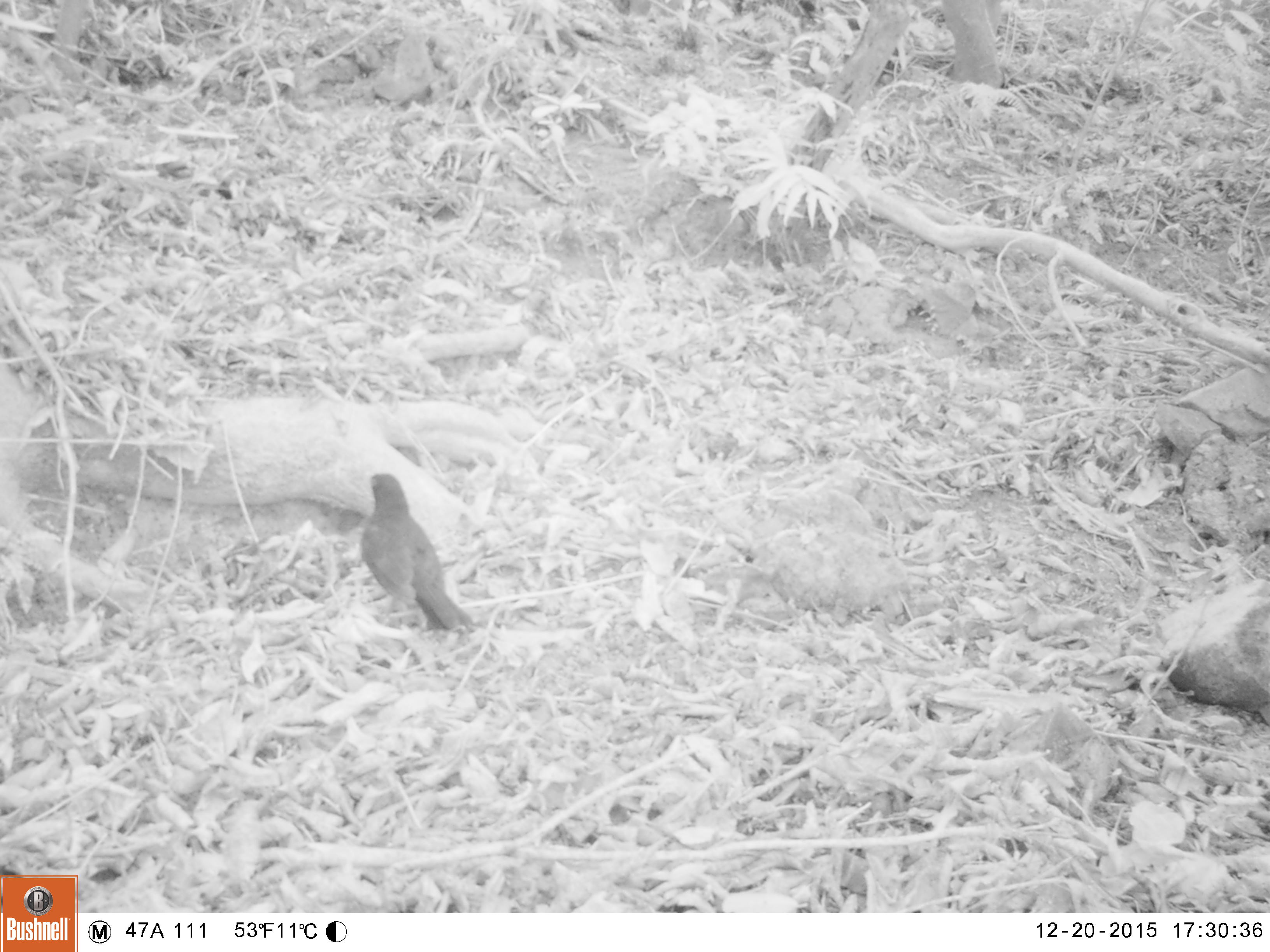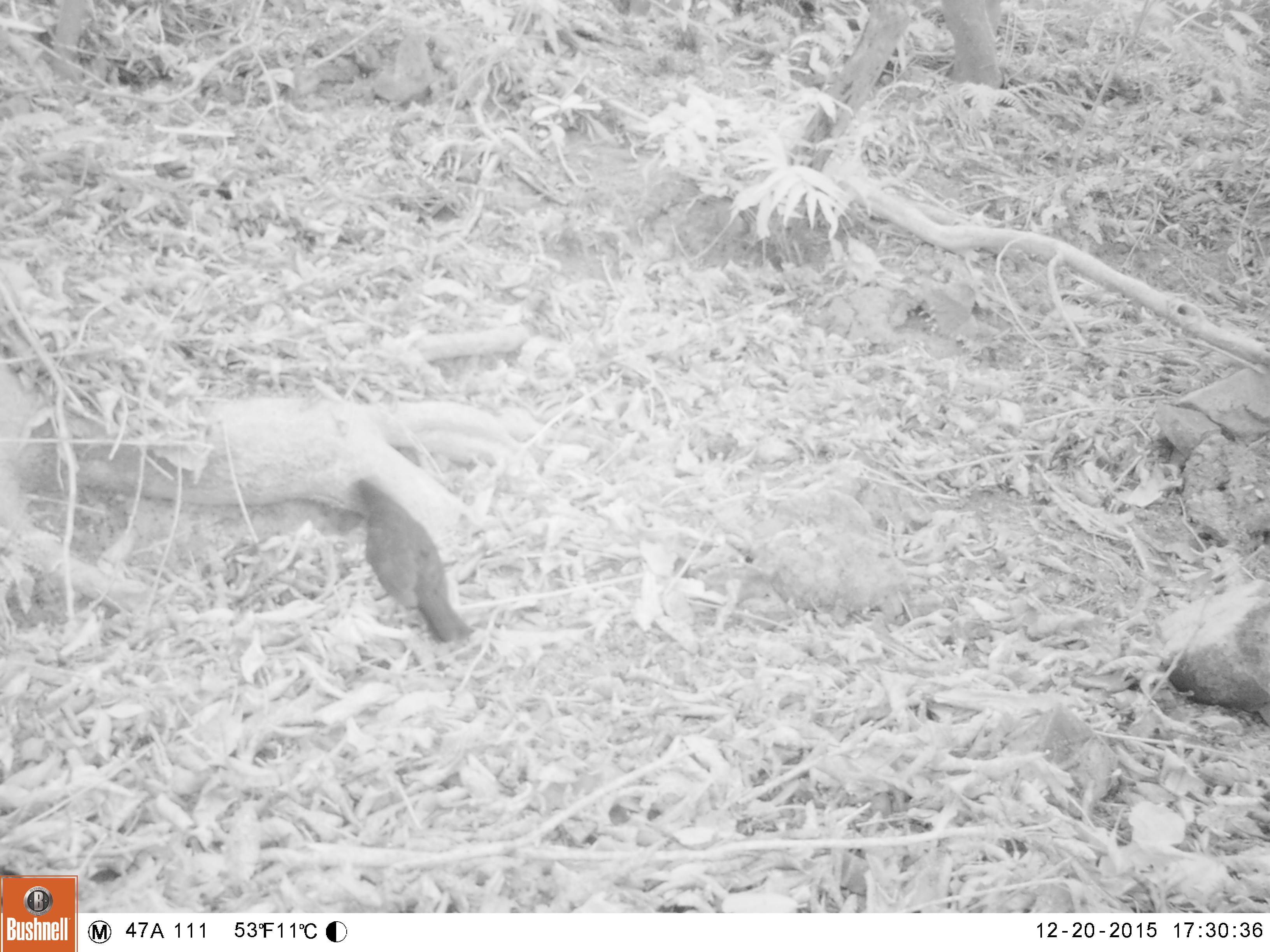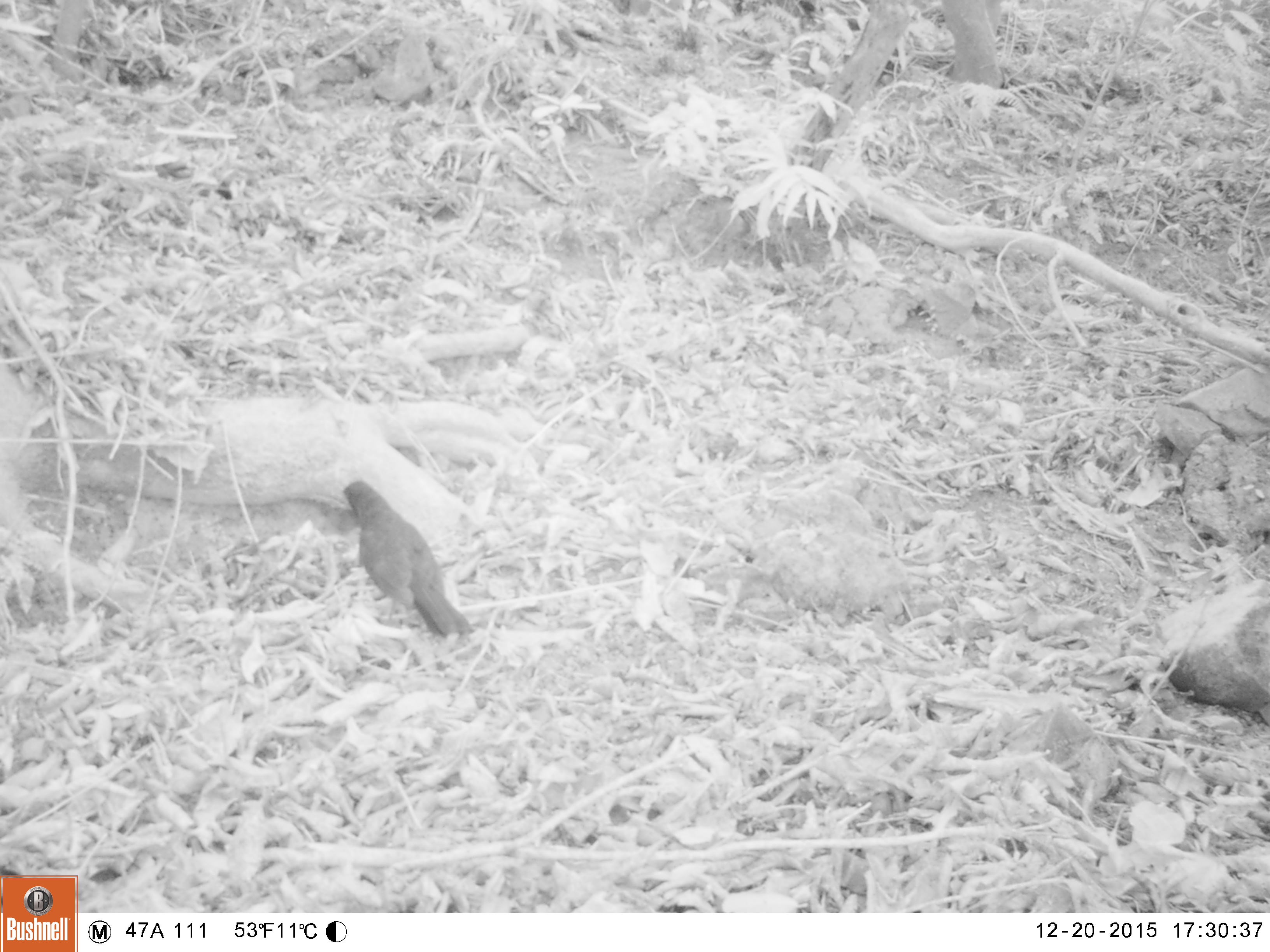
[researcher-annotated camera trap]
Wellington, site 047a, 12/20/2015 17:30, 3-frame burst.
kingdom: Animalia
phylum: Chordata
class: Aves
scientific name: Aves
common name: bird